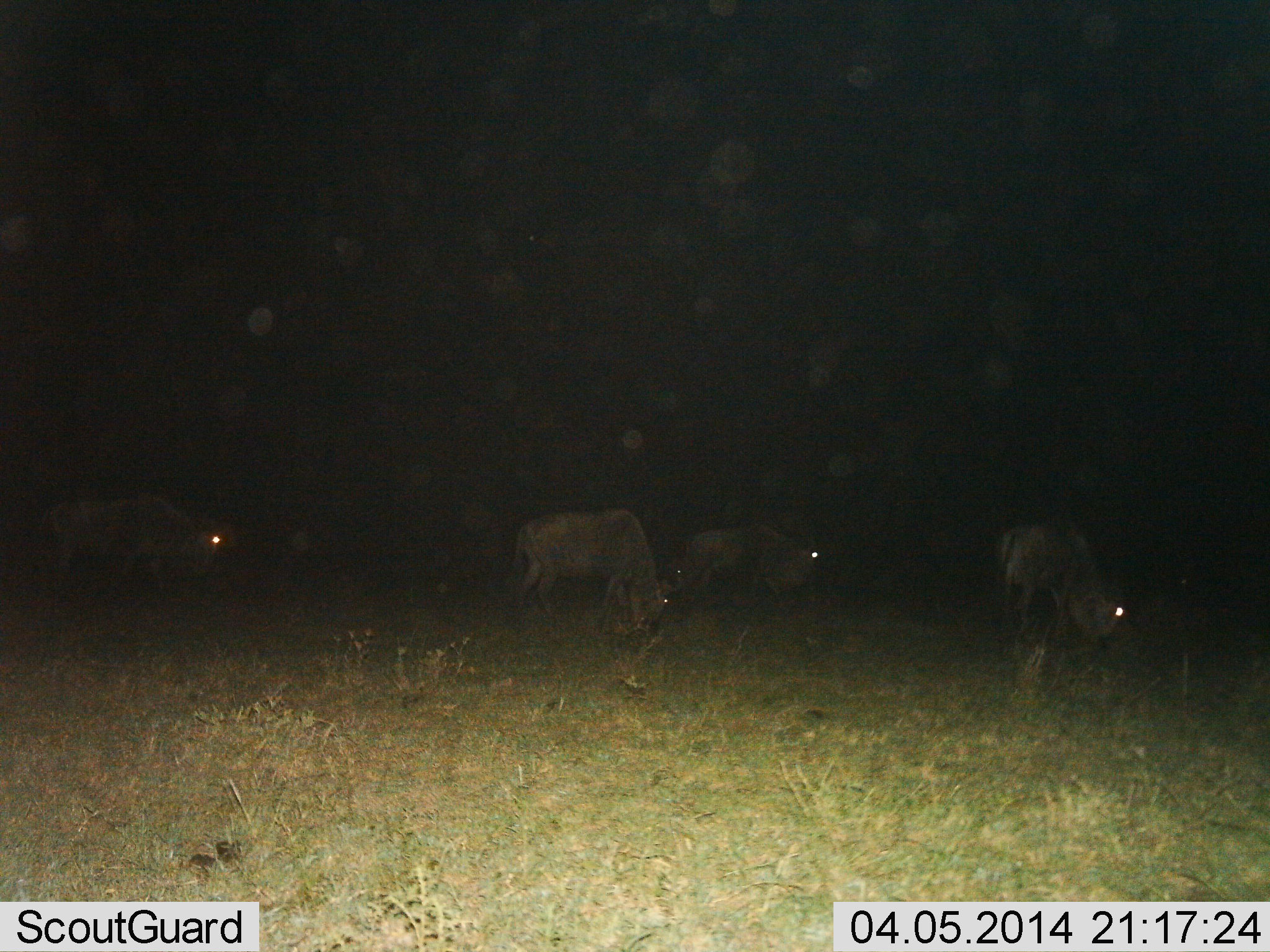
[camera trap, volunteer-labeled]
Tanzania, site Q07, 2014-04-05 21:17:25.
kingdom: Animalia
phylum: Chordata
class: Mammalia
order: Artiodactyla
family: Bovidae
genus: Connochaetes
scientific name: Connochaetes taurinus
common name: blue wildebeest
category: wildebeest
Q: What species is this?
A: Wildebeest (blue wildebeest) (Connochaetes taurinus).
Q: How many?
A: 4.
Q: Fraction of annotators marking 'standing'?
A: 23%.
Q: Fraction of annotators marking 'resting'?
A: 3%.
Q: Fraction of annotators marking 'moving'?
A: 12%.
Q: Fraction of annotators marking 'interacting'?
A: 0%.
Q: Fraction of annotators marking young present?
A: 0%.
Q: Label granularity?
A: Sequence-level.